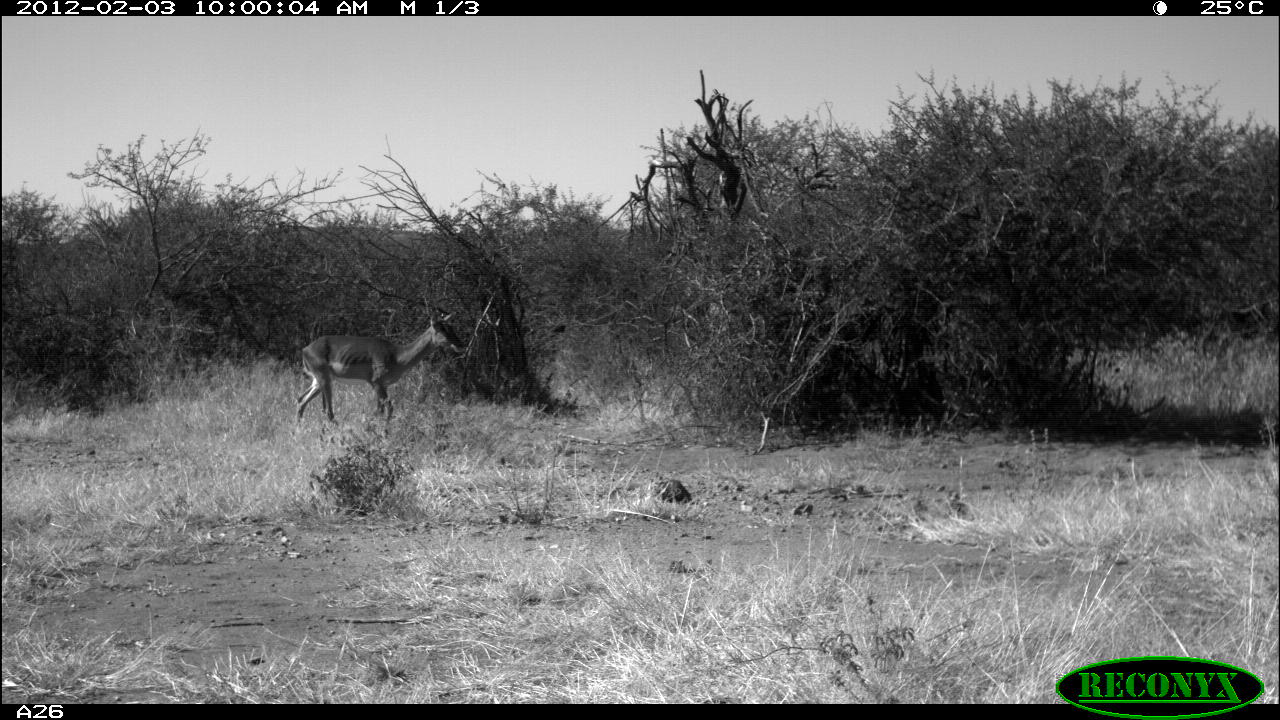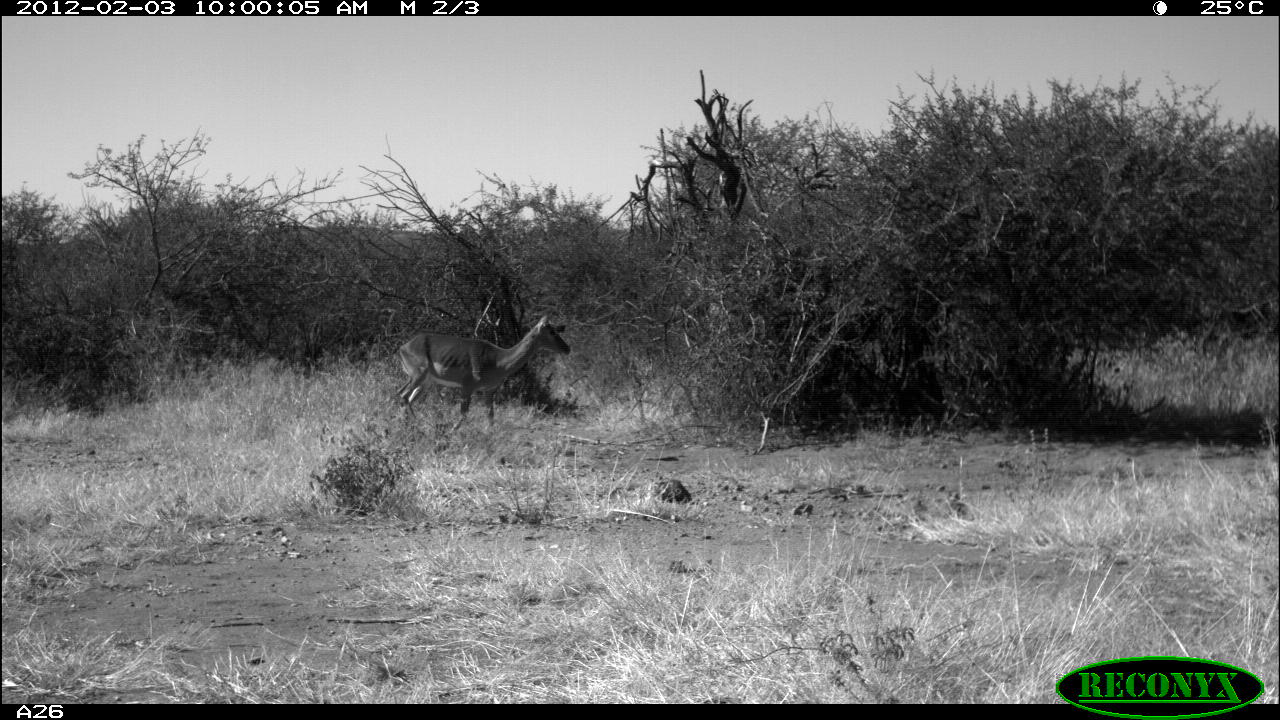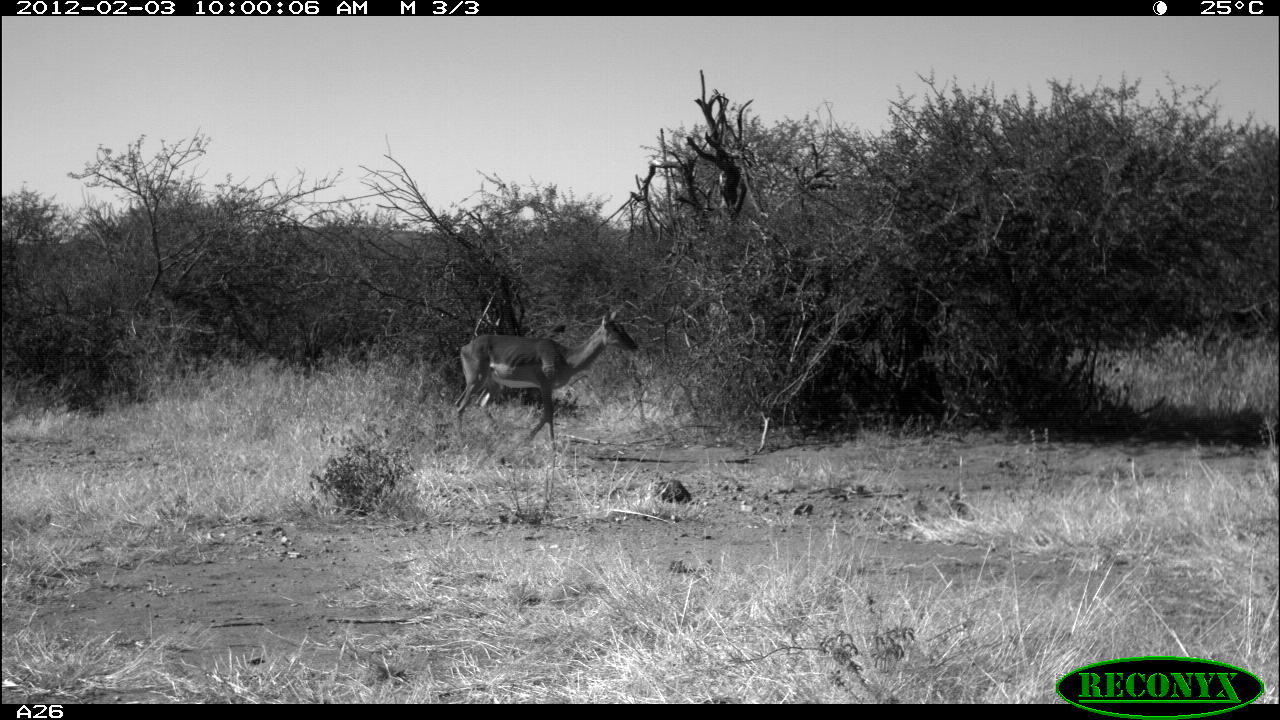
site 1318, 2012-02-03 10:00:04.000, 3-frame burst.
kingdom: Animalia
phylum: Chordata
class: Mammalia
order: Artiodactyla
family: Bovidae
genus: Aepyceros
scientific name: Aepyceros melampus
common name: impala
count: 1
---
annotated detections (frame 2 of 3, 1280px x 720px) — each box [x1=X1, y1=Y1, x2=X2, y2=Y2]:
aepyceros melampus: [x1=394, y1=314, x2=571, y2=432]